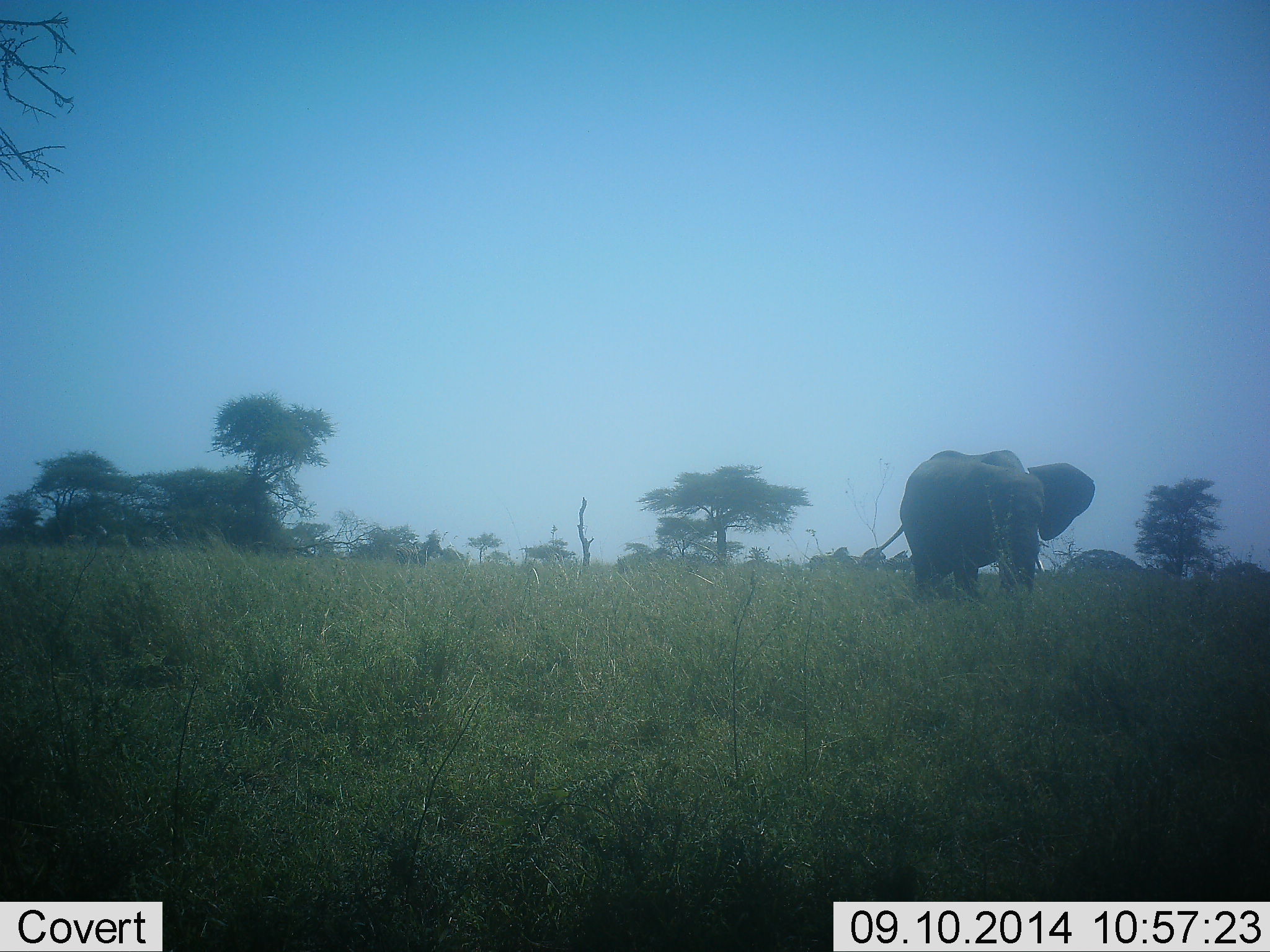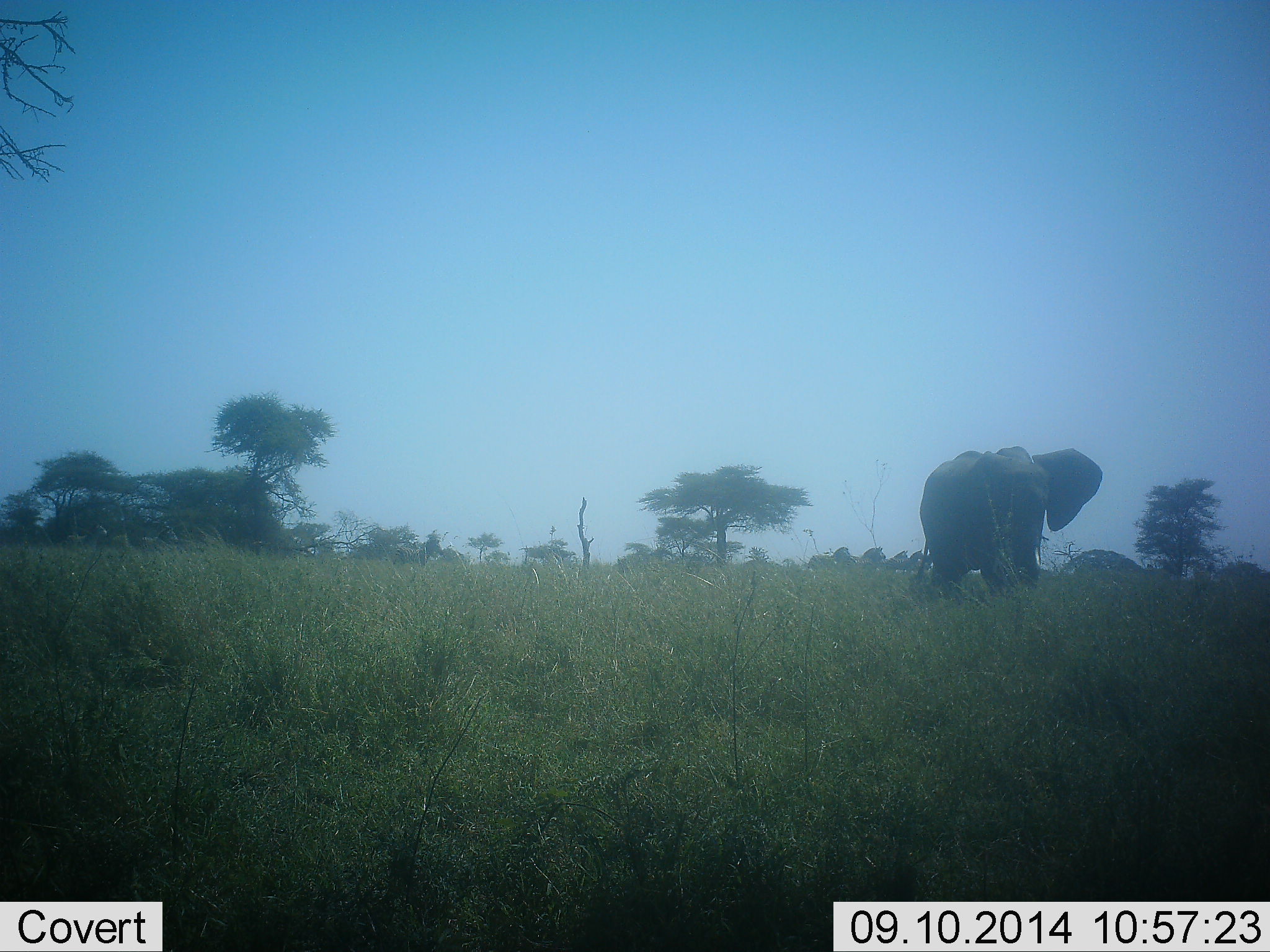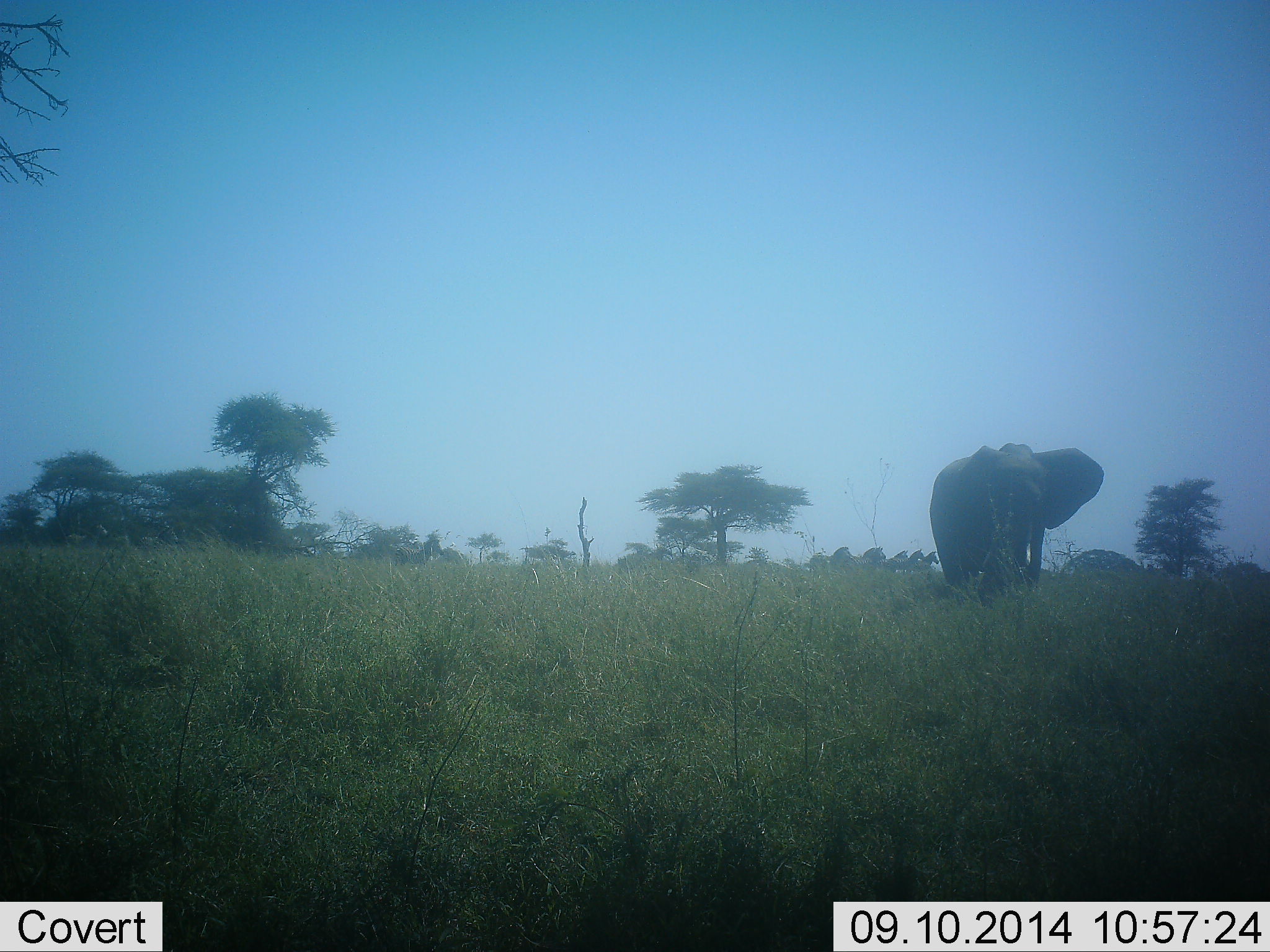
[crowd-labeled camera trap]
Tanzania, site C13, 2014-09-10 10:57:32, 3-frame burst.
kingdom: Animalia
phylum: Chordata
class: Mammalia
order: Proboscidea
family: Elephantidae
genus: Loxodonta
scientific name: Loxodonta africana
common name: african bush elephant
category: elephant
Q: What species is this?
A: Elephant (african bush elephant) (Loxodonta africana).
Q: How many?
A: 1.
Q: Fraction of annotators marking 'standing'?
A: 10%.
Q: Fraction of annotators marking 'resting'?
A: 0%.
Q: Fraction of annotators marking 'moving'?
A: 90%.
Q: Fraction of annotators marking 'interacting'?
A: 0%.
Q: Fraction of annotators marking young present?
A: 0%.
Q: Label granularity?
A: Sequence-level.